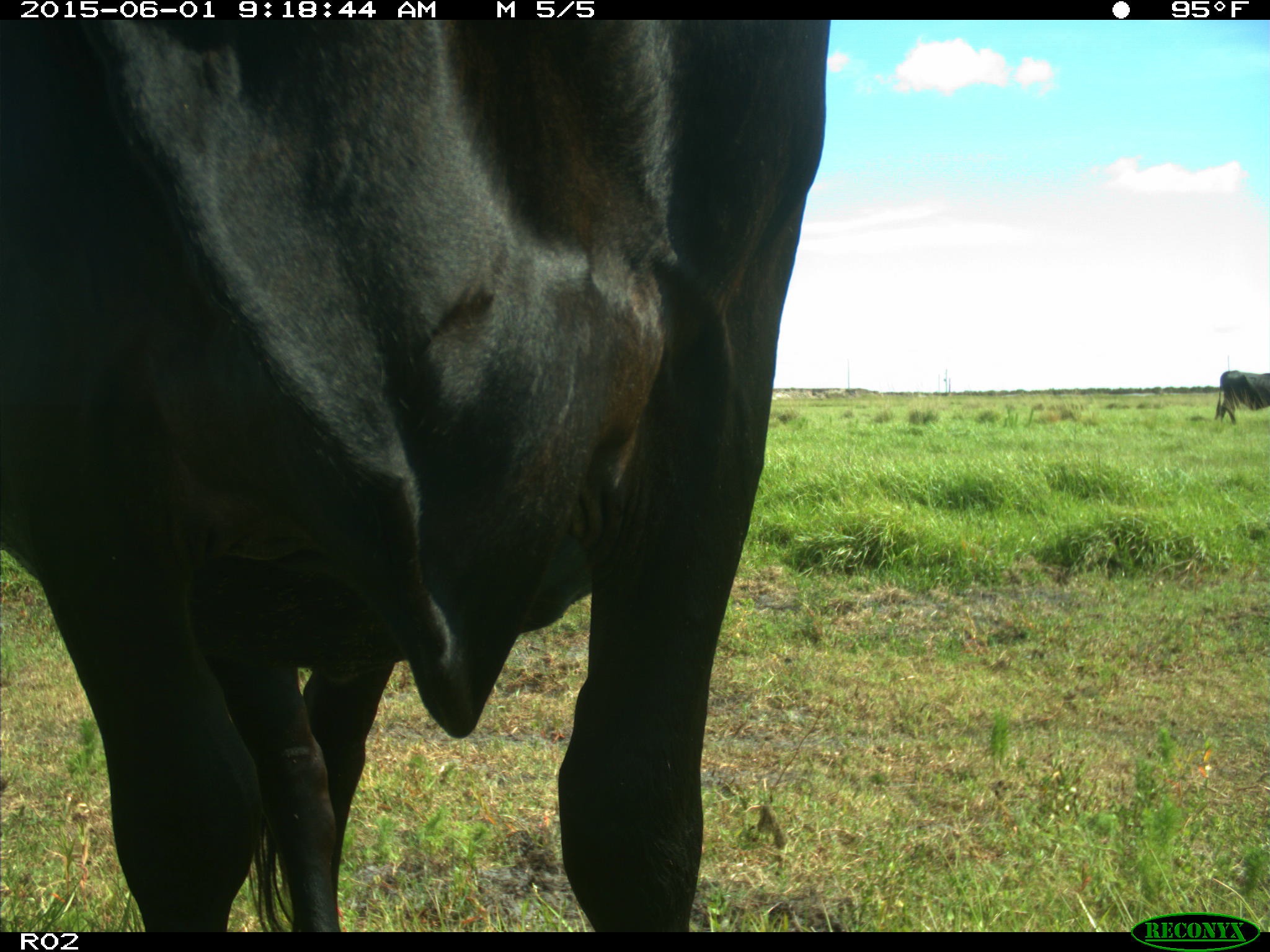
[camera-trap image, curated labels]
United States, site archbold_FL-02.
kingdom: Animalia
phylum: Chordata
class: Mammalia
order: Artiodactyla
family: Bovidae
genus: Bos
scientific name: Bos taurus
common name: domestic cow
Bos taurus (domestic cow).